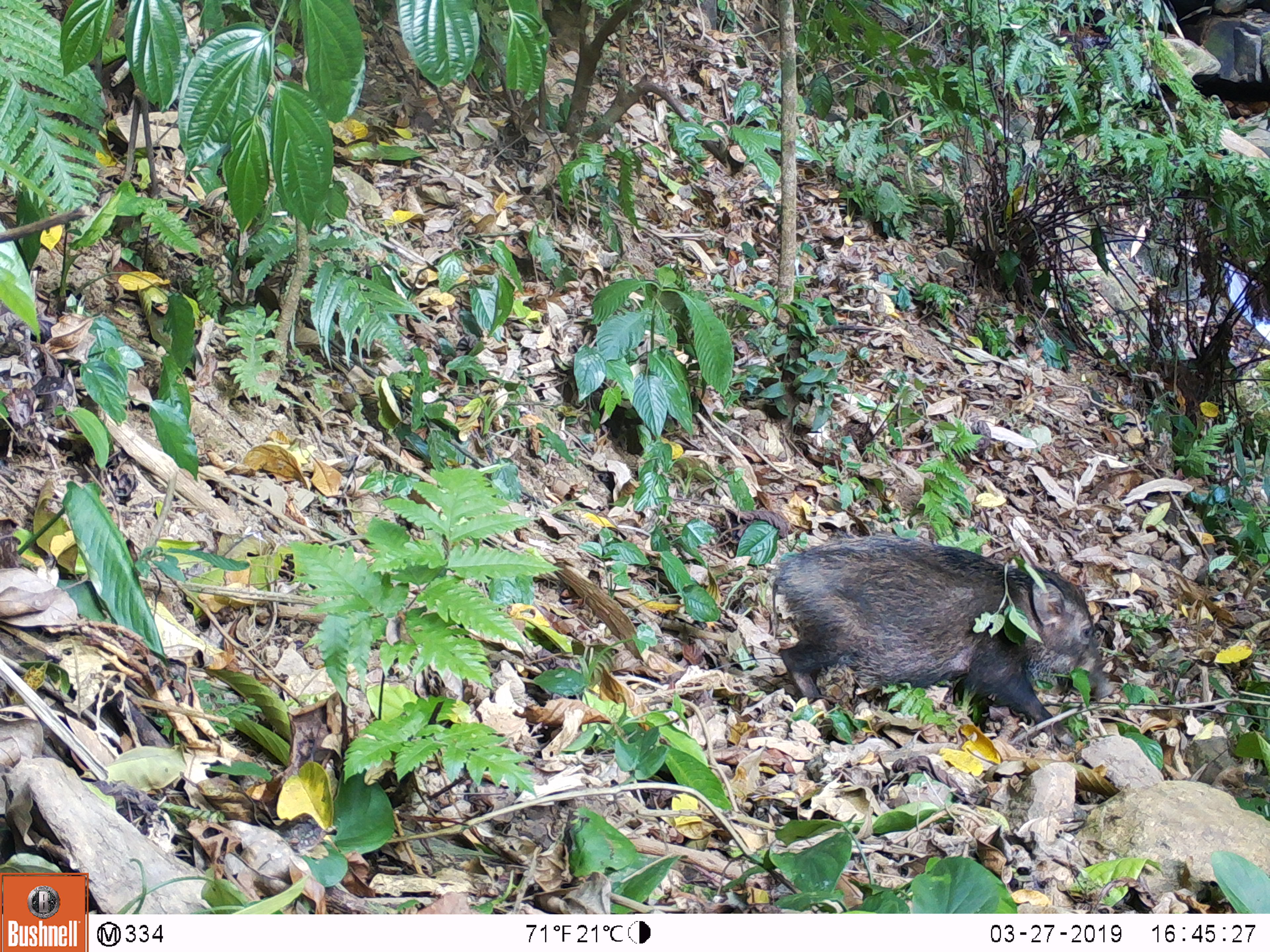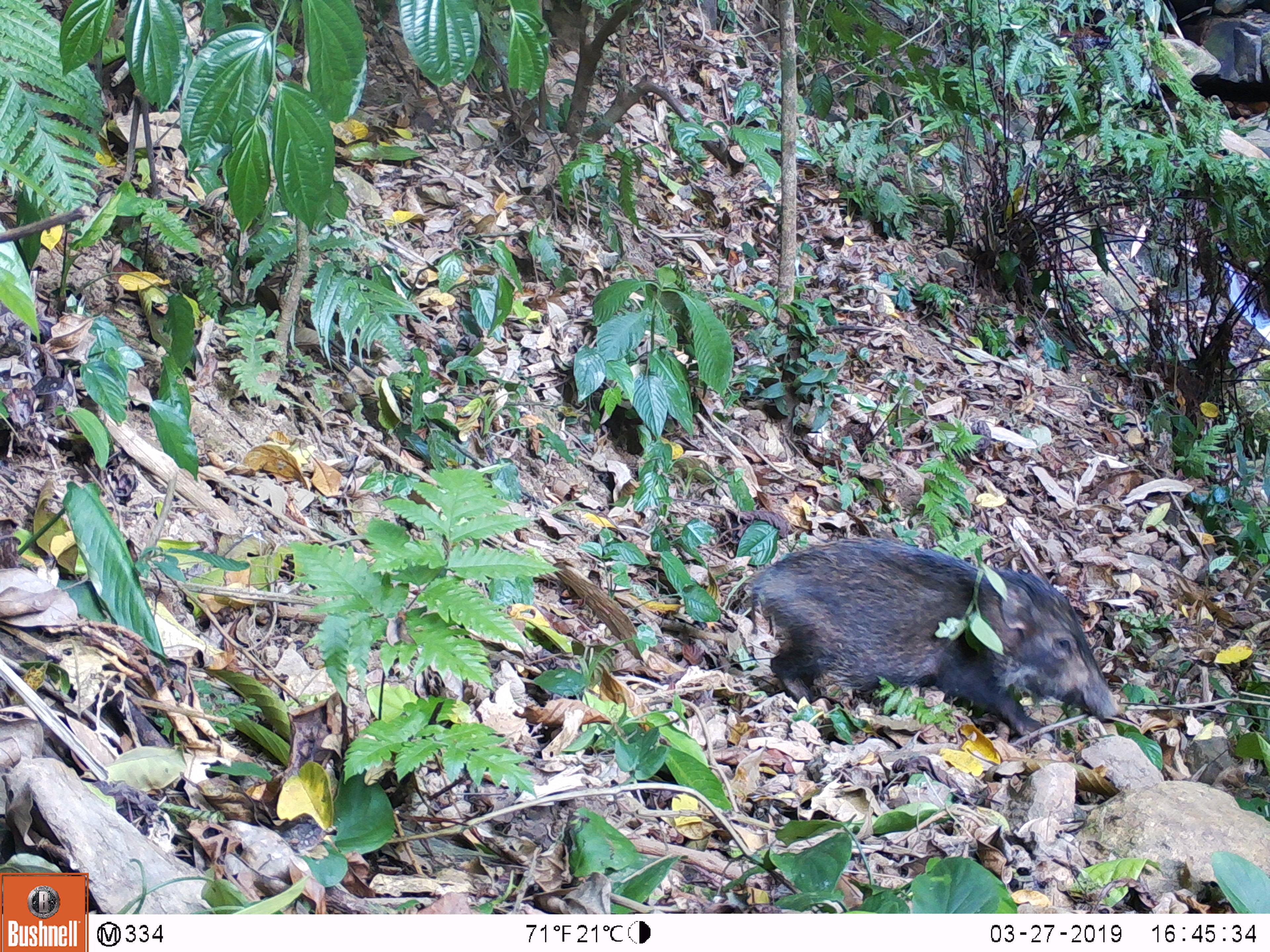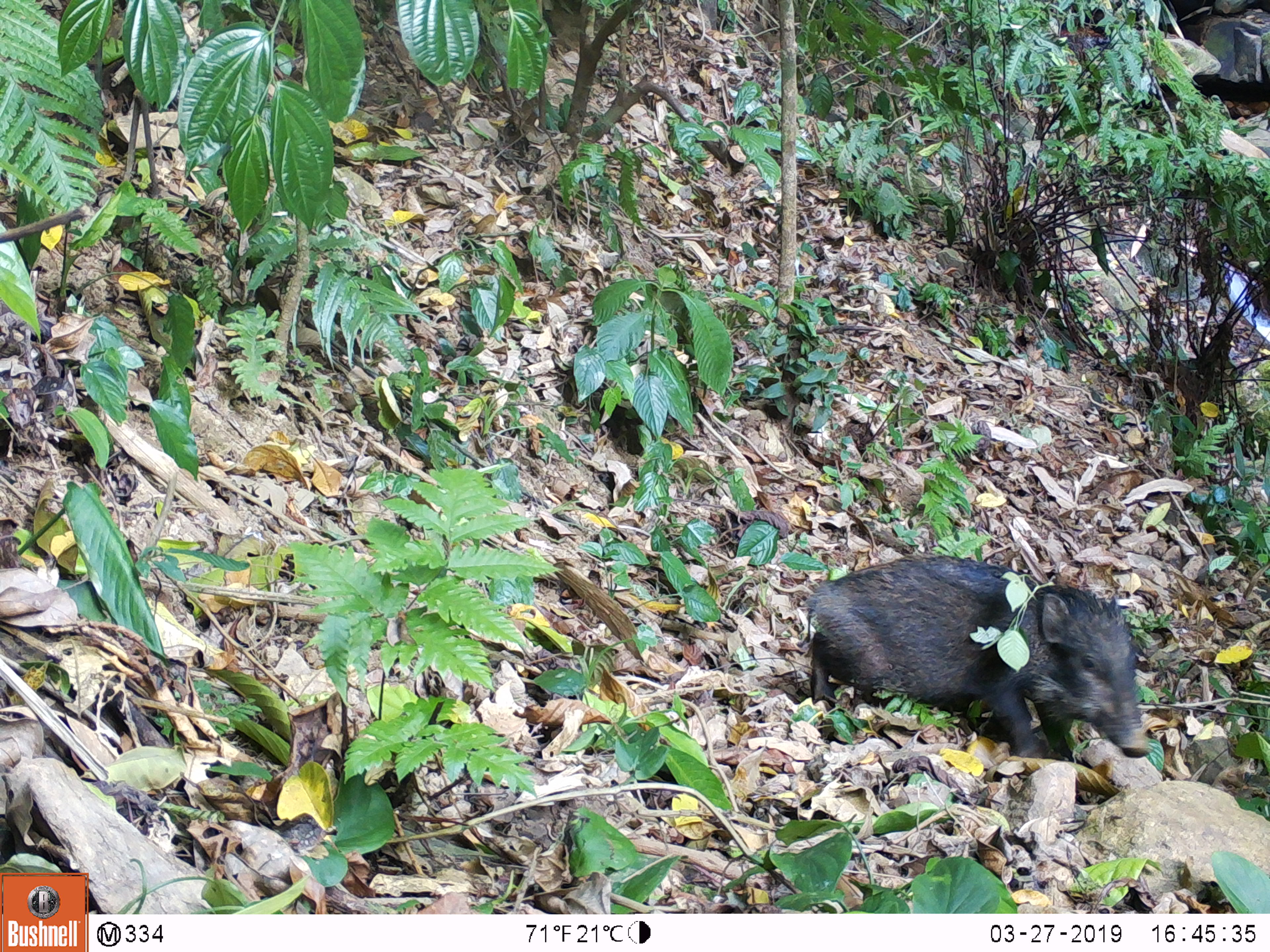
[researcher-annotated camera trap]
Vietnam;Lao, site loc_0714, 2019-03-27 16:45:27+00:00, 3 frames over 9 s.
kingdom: Animalia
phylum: Chordata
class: Mammalia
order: Artiodactyla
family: Suidae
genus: Sus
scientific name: Sus scrofa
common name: eurasian wild pig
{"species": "eurasian wild pig (Sus scrofa)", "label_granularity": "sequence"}